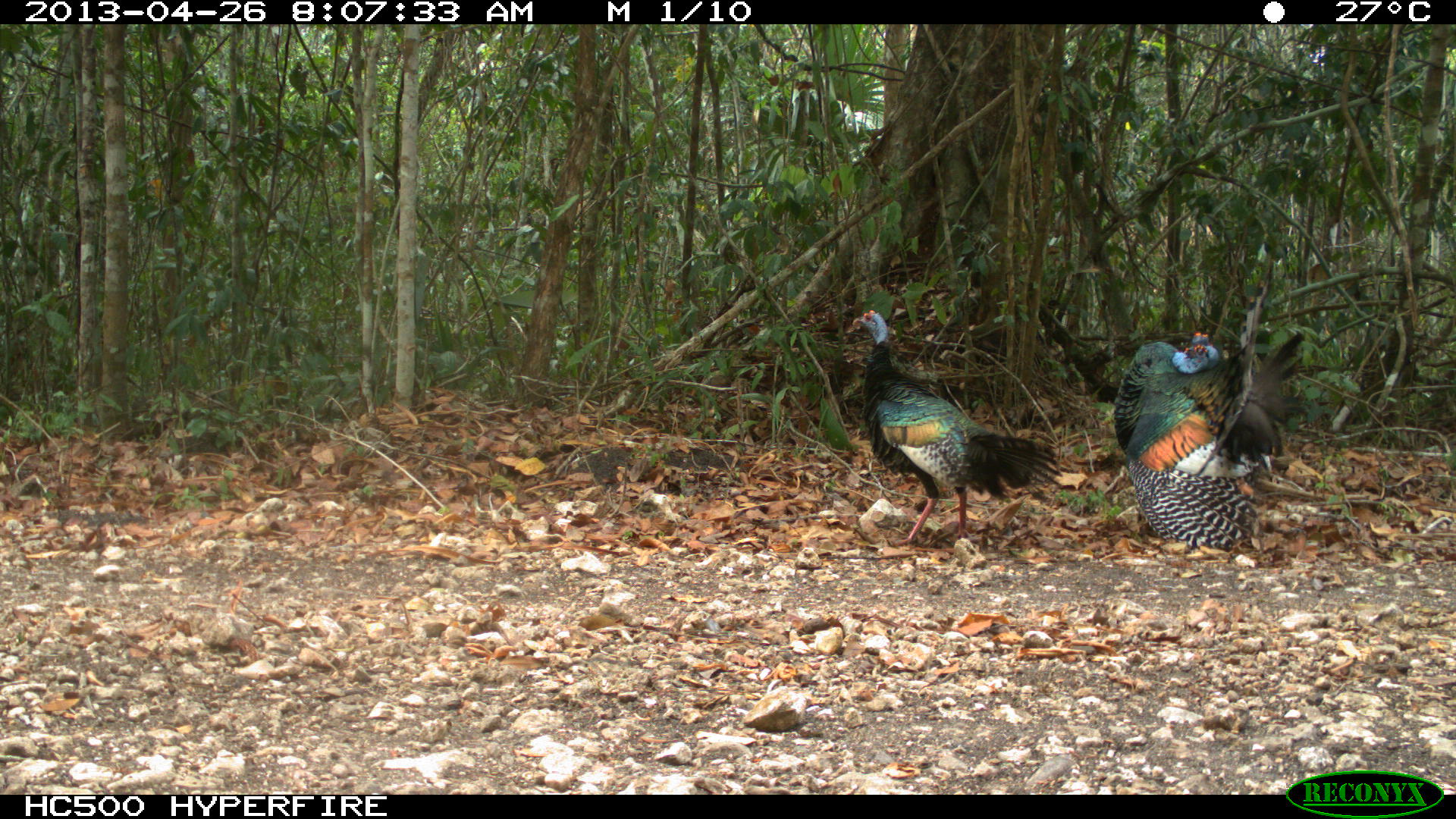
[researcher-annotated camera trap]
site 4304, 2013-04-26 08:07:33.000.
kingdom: Animalia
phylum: Chordata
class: Aves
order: Galliformes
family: Phasianidae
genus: Meleagris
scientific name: Meleagris ocellata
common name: ocellated turkey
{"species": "Meleagris ocellata (ocellated turkey)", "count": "3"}